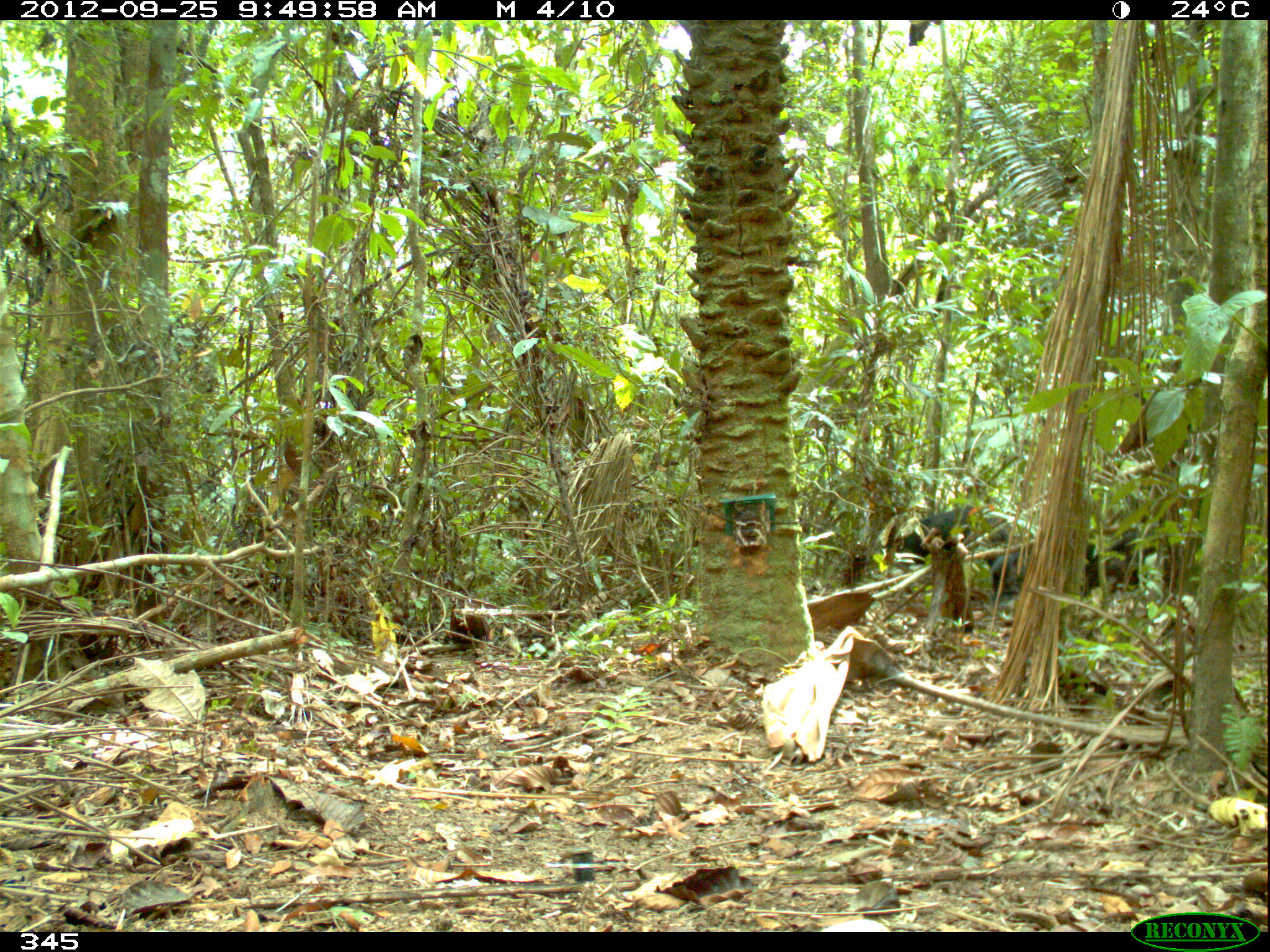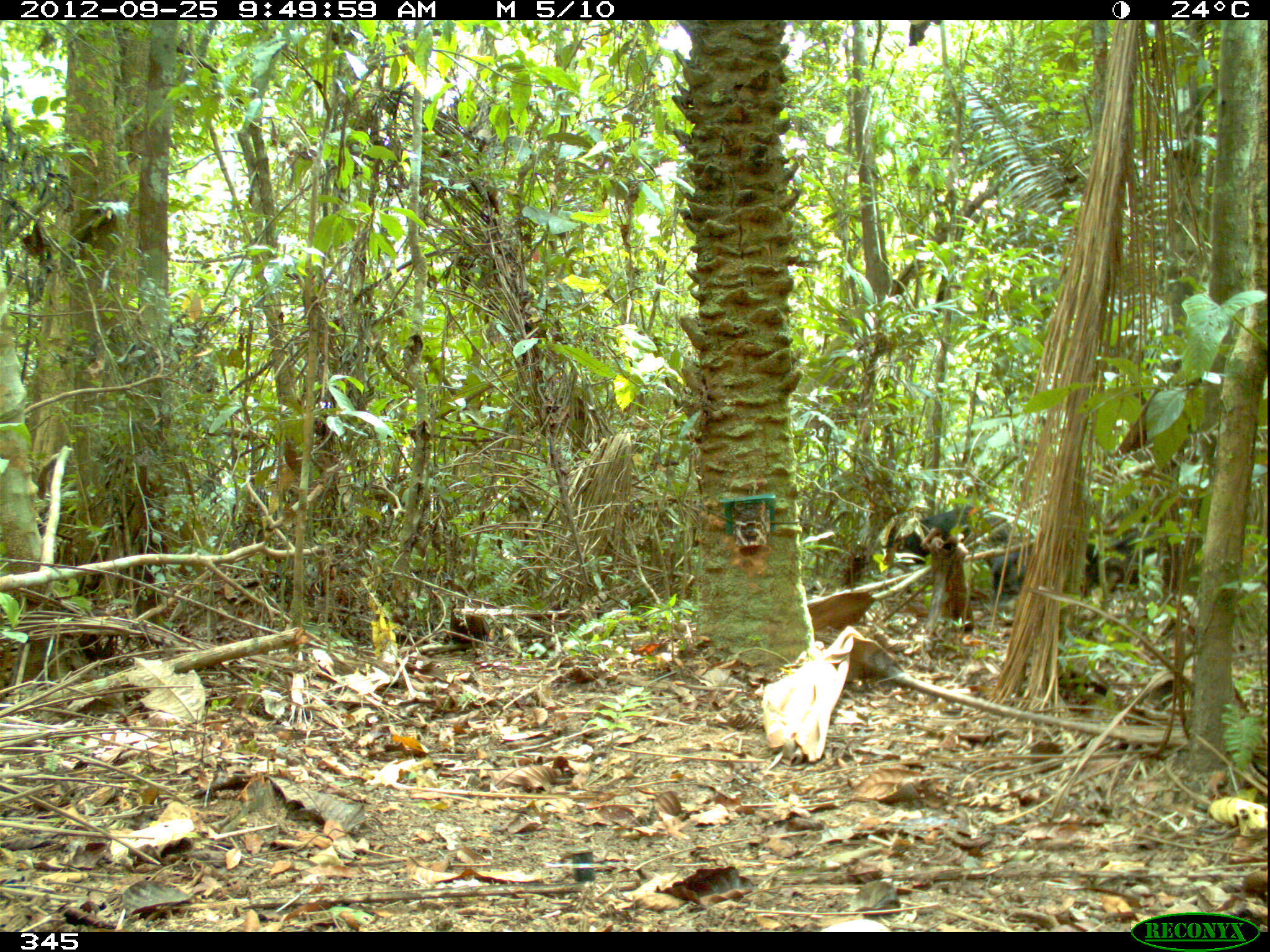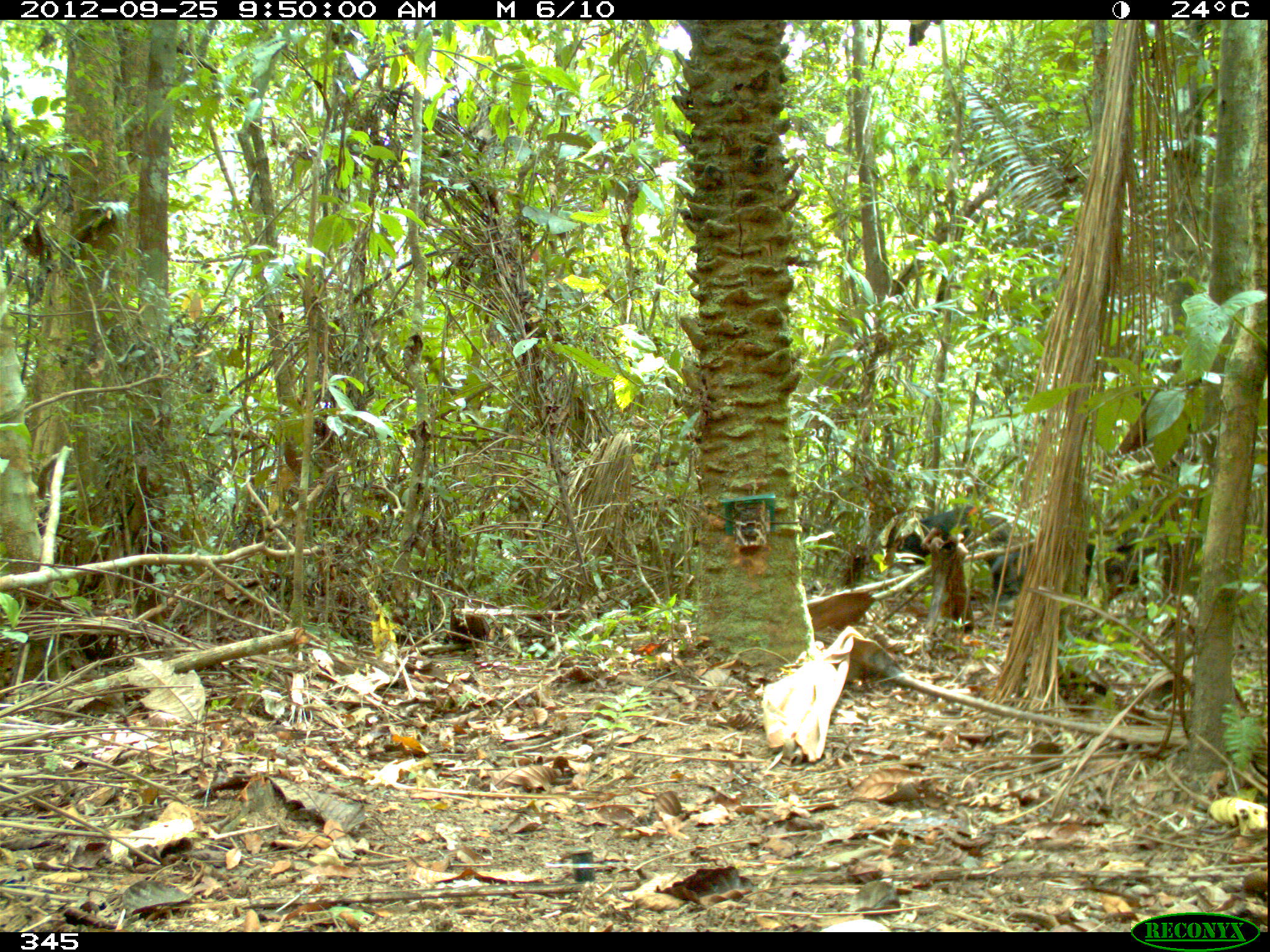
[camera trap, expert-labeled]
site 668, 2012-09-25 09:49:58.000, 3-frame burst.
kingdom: Animalia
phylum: Chordata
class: Mammalia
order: Artiodactyla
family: Tayassuidae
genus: Tayassu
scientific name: Tayassu pecari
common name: white-lipped peccary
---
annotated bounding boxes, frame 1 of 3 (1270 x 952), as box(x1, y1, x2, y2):
tayassu pecari: box(1085, 522, 1192, 595); box(888, 505, 1009, 568); box(990, 549, 1083, 602)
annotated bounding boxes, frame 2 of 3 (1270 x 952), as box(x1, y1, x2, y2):
tayassu pecari: box(898, 506, 1037, 566); box(1091, 522, 1187, 592); box(991, 543, 1032, 600)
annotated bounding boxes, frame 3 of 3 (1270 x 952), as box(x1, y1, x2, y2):
tayassu pecari: box(886, 506, 1038, 570); box(1085, 539, 1174, 601); box(991, 545, 1028, 599)